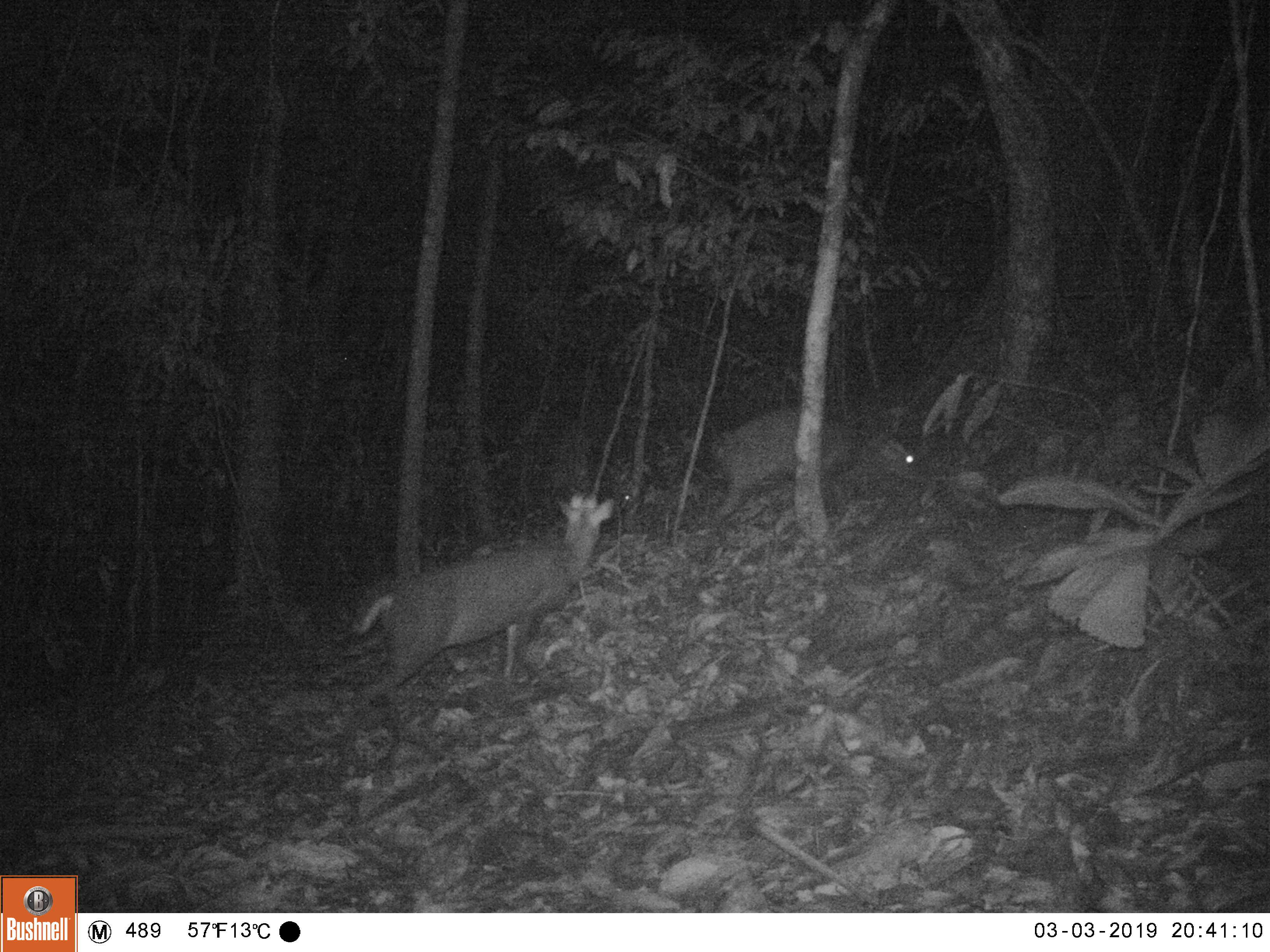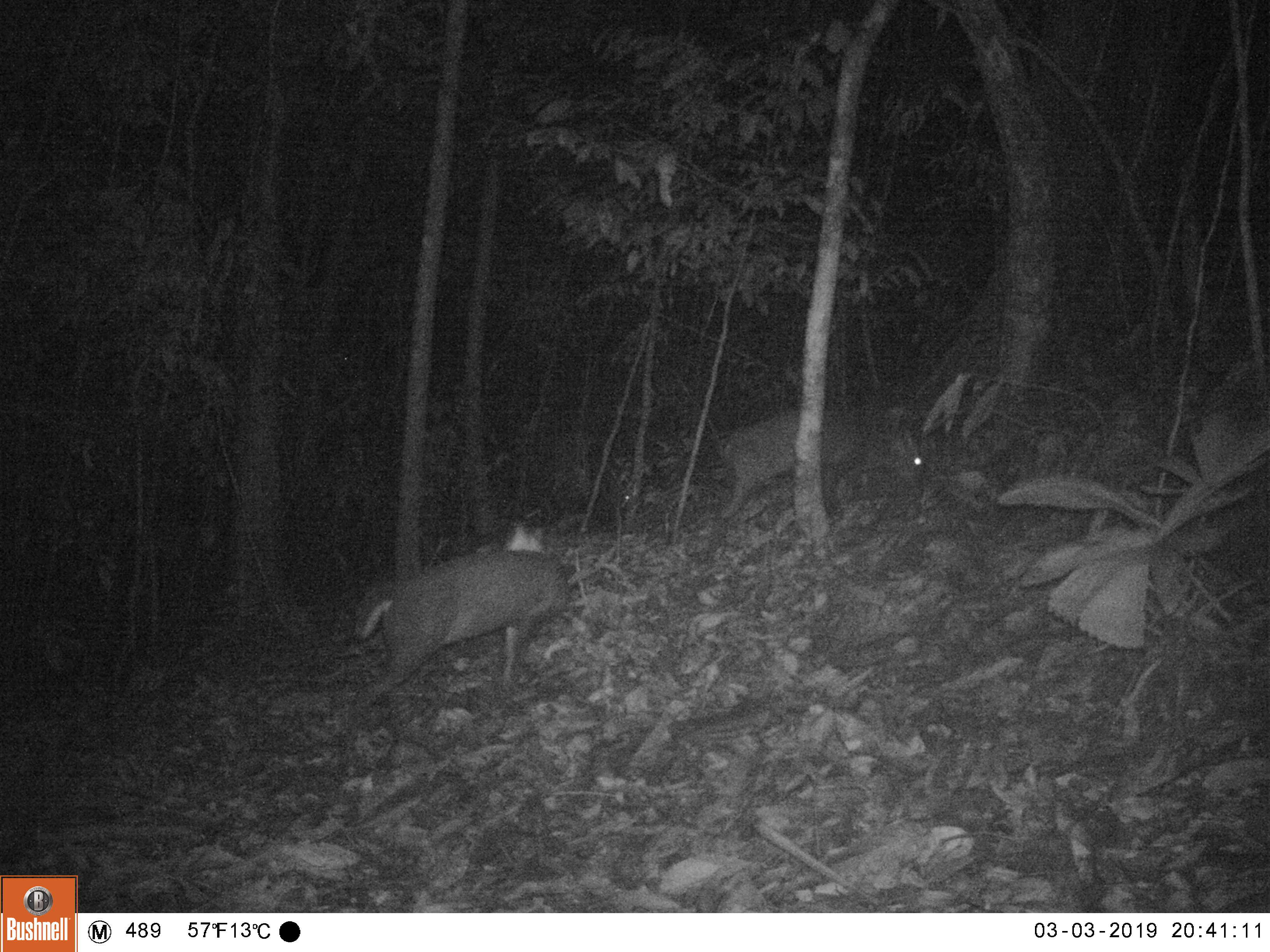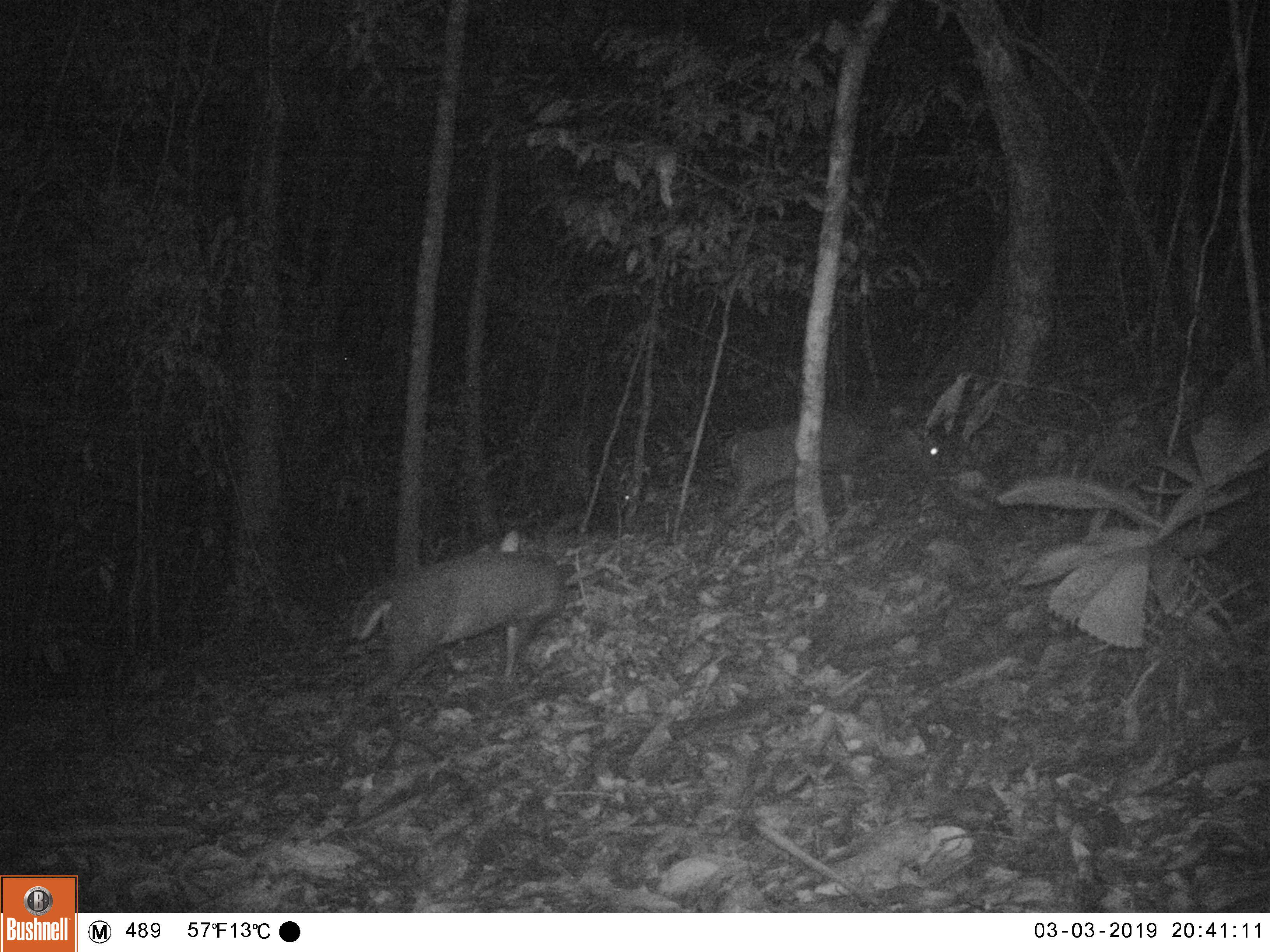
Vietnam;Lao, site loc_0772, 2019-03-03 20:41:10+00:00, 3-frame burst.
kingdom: Animalia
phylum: Chordata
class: Mammalia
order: Artiodactyla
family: Cervidae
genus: Muntiacus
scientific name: Muntiacus rooseveltorum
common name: roosevelt's muntjac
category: roosevelts muntjac group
Roosevelts muntjac group (roosevelt's muntjac) (Muntiacus rooseveltorum). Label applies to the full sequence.